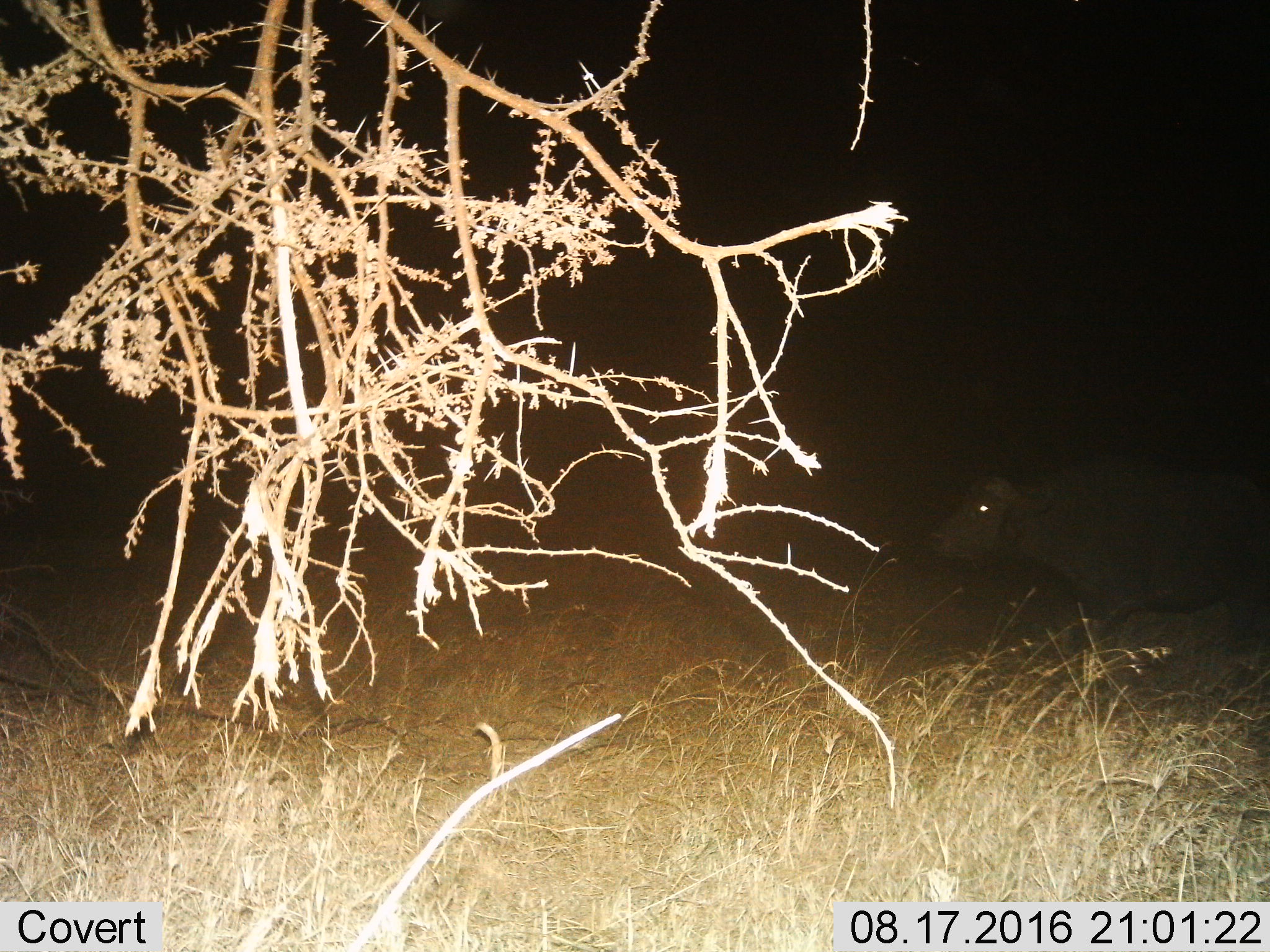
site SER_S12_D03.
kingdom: Animalia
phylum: Chordata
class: Mammalia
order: Artiodactyla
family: Bovidae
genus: Syncerus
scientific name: Syncerus caffer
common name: african buffalo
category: buffalo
Buffalo (african buffalo) (Syncerus caffer), count 1. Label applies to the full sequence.